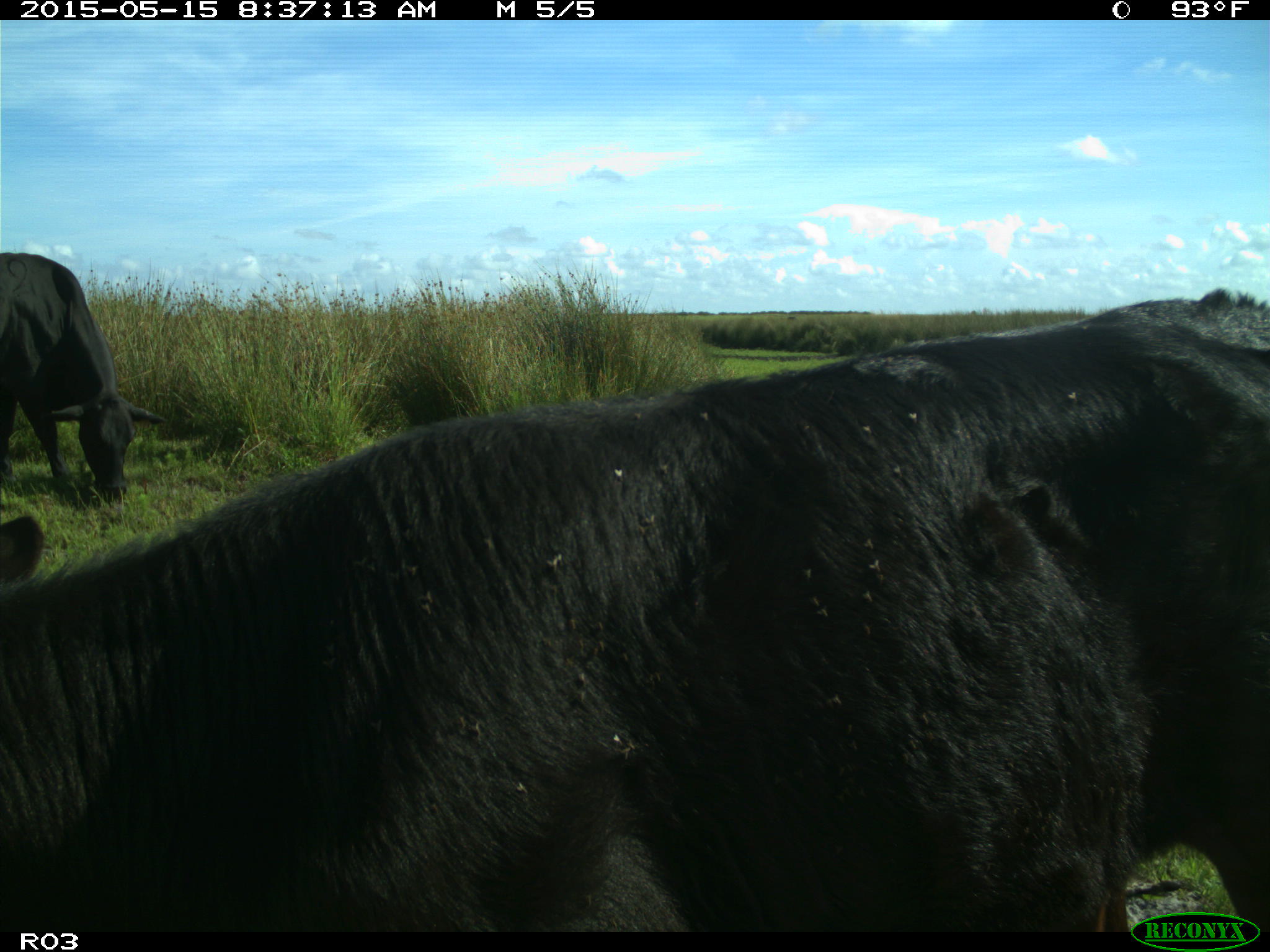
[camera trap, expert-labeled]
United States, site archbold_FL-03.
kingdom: Animalia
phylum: Chordata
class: Mammalia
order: Artiodactyla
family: Bovidae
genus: Bos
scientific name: Bos taurus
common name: domestic cow